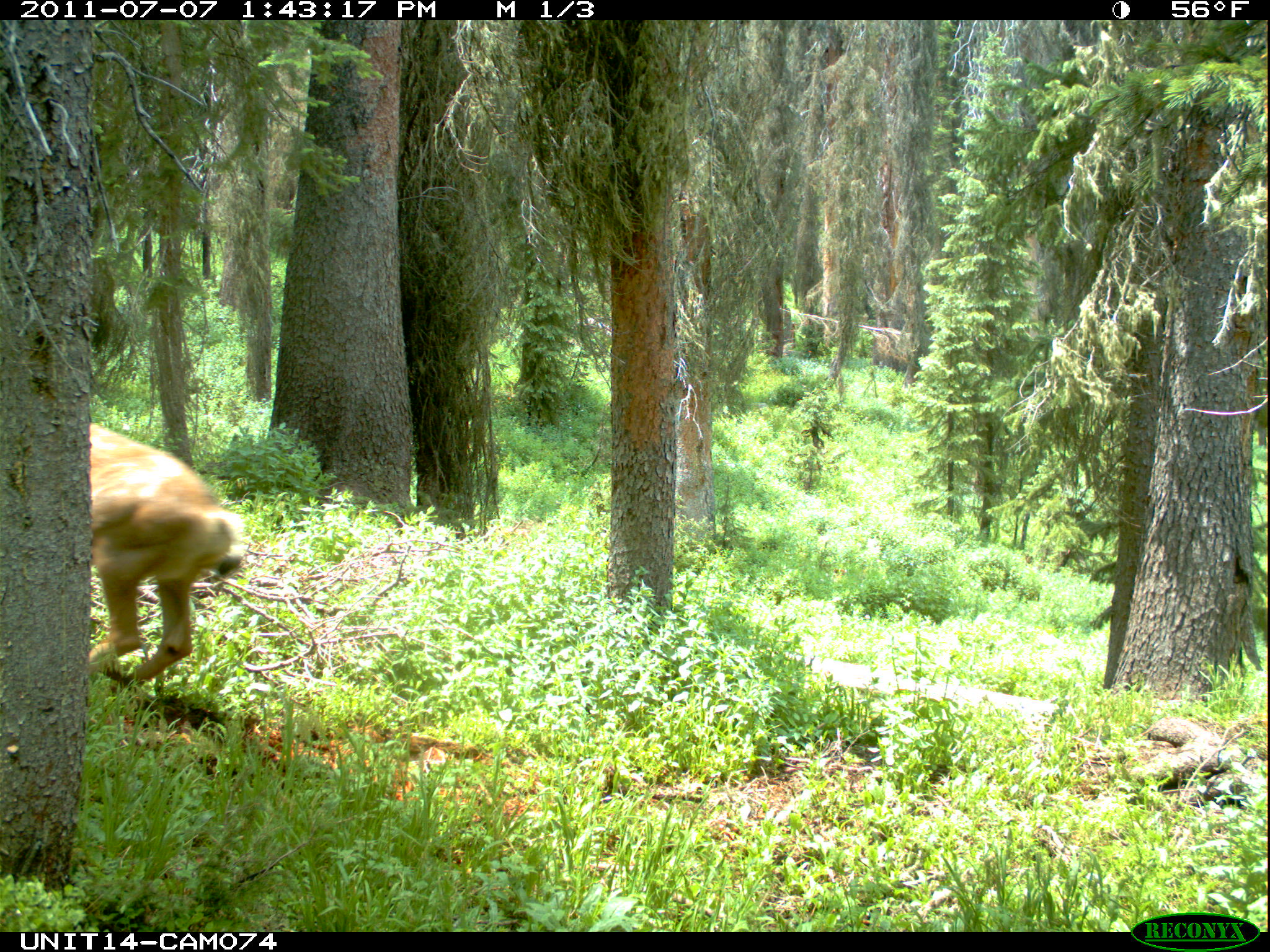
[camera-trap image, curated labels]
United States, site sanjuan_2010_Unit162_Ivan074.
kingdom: Animalia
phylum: Chordata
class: Mammalia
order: Artiodactyla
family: Cervidae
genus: Odocoileus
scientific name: Odocoileus hemionus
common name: mule deer